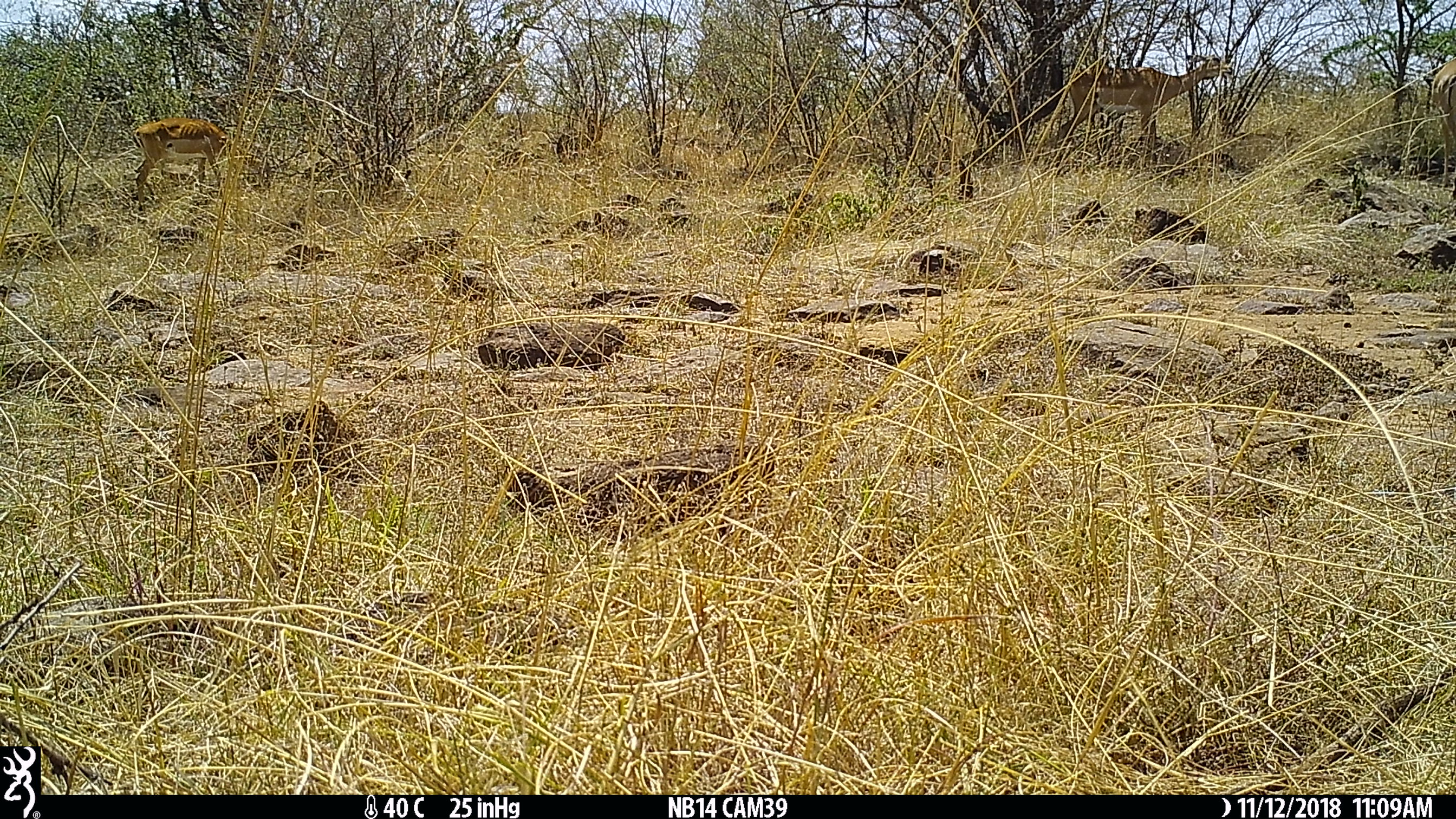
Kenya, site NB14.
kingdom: Animalia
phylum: Chordata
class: Mammalia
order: Artiodactyla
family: Bovidae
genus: Aepyceros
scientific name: Aepyceros melampus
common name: impala